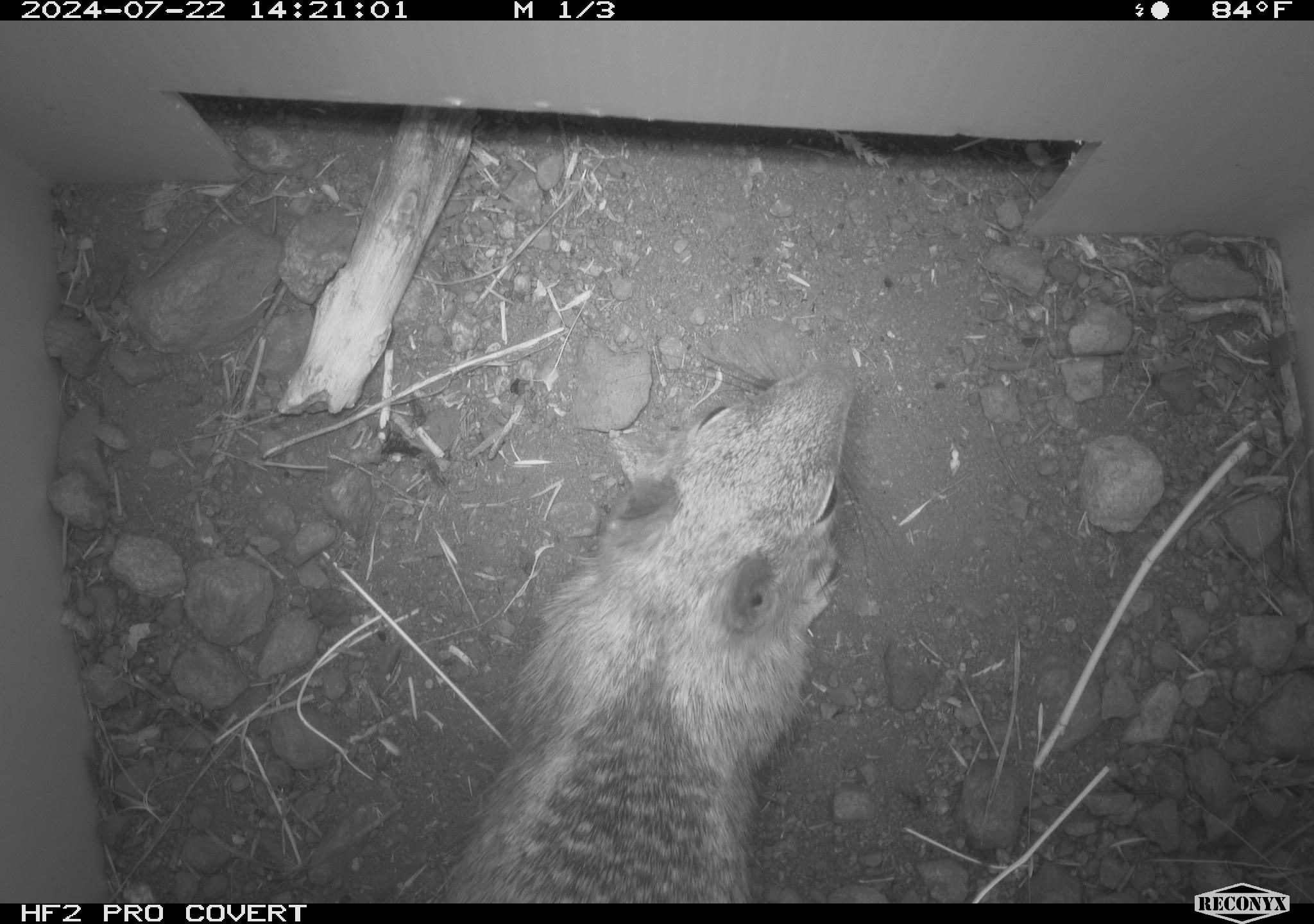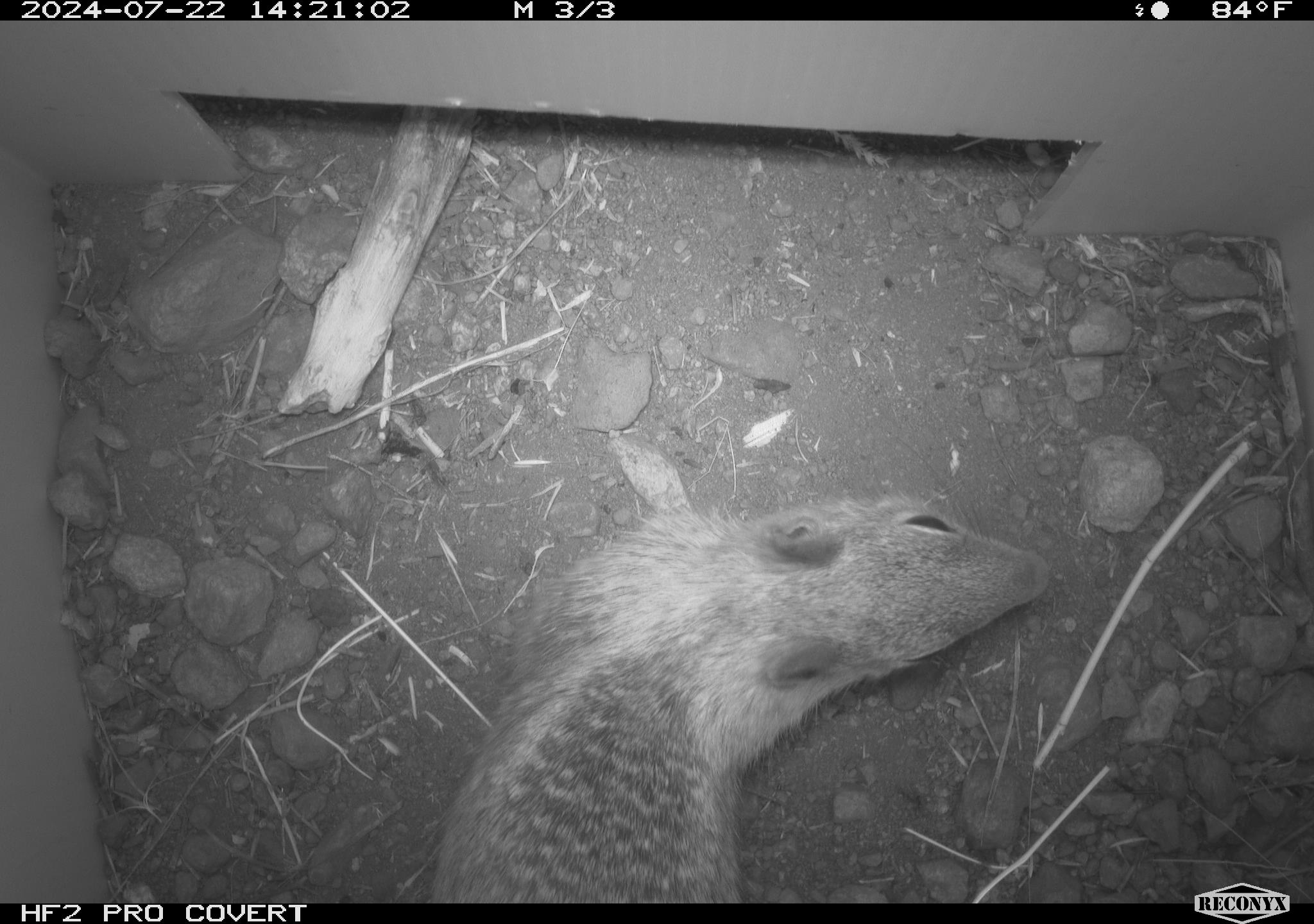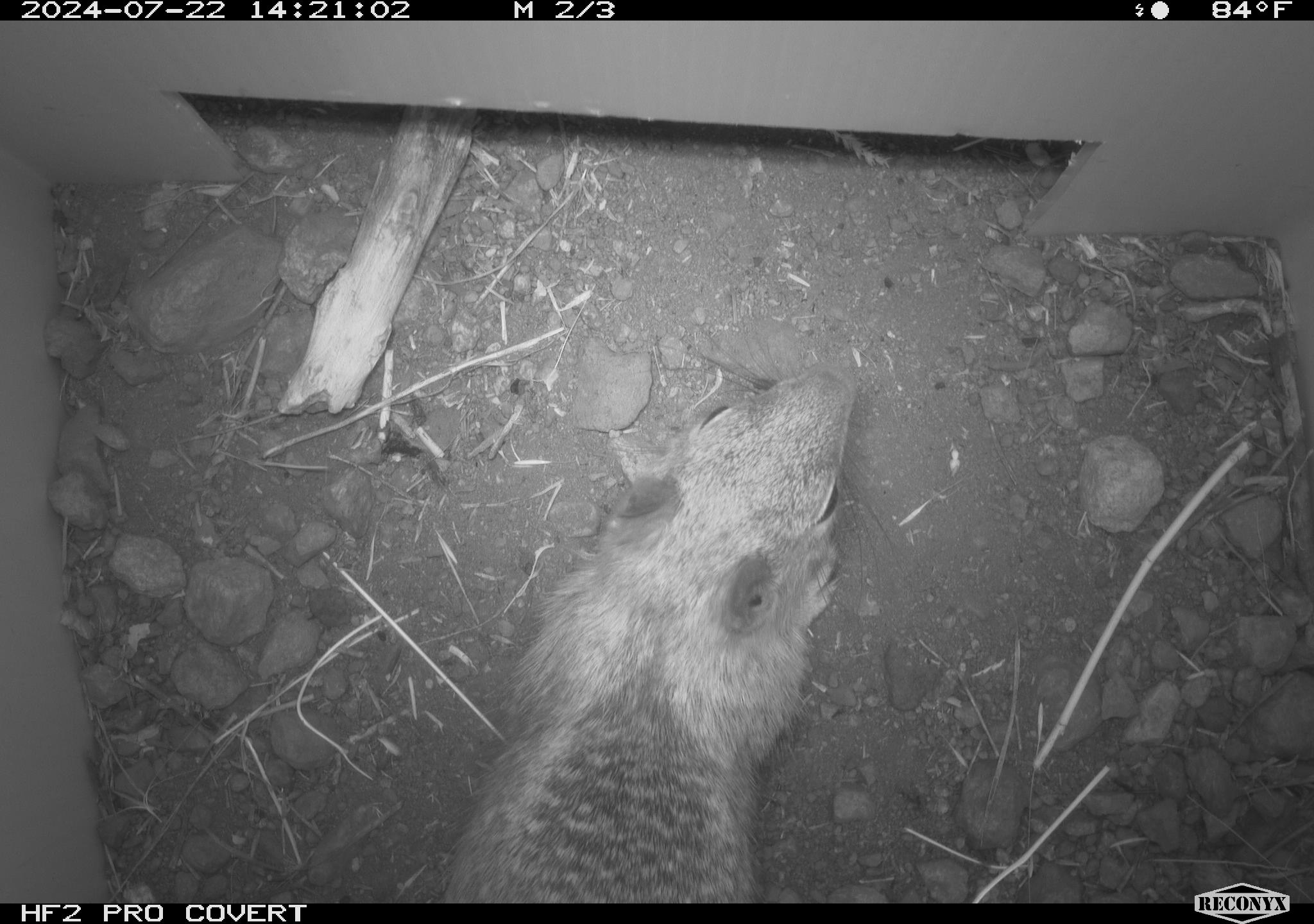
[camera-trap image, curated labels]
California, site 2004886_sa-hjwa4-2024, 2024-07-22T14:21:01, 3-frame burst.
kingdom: Animalia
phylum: Chordata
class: Mammalia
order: Rodentia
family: Sciuridae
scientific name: Sciuridae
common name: squirrels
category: sciuridae family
Sciuridae family (squirrels) (Sciuridae).